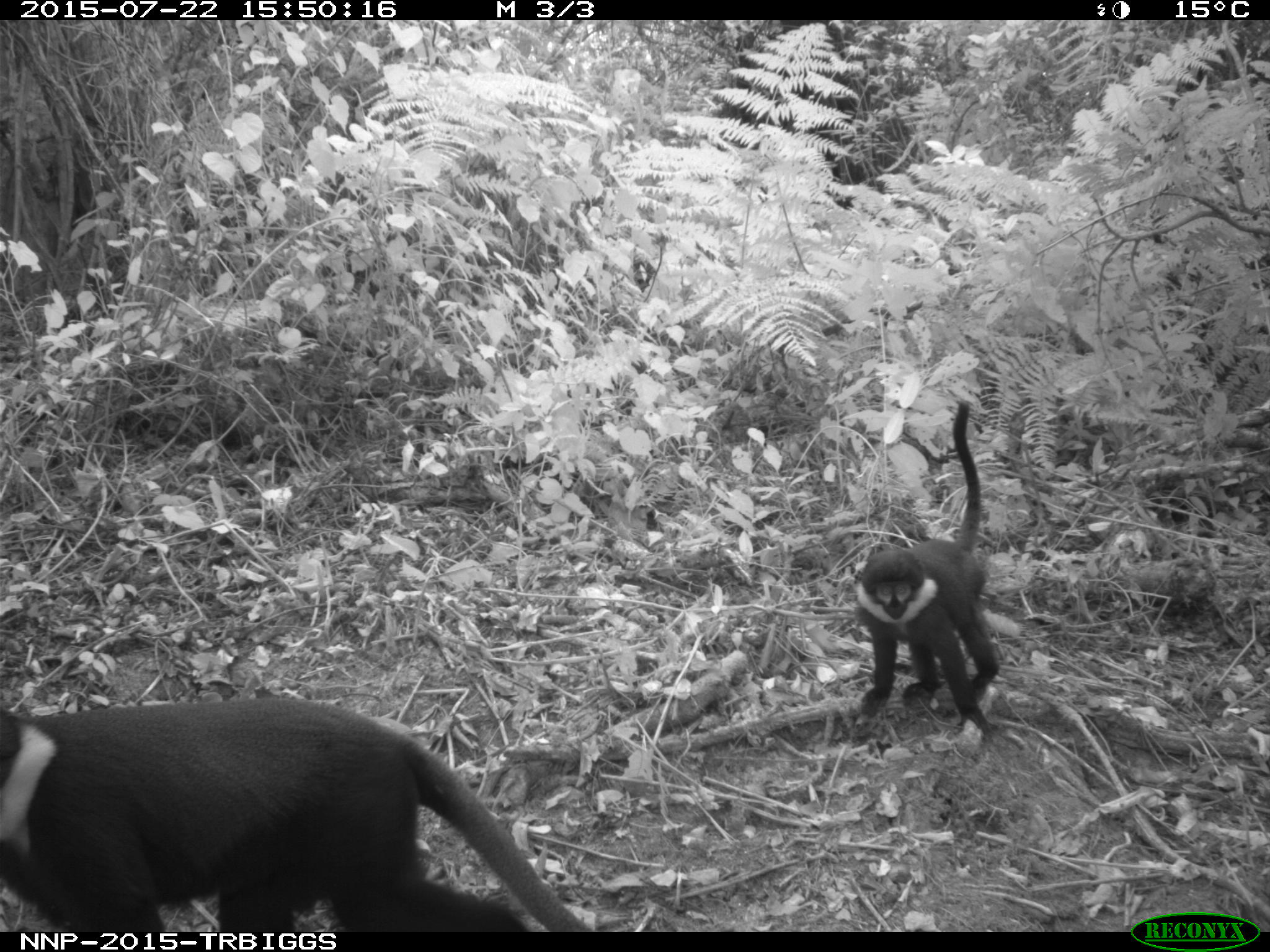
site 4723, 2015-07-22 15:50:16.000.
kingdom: Animalia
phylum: Chordata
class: Mammalia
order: Primates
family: Cercopithecidae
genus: Allochrocebus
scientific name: Allochrocebus lhoesti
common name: l'hoest's monkey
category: cercopithecus lhoesti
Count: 2.